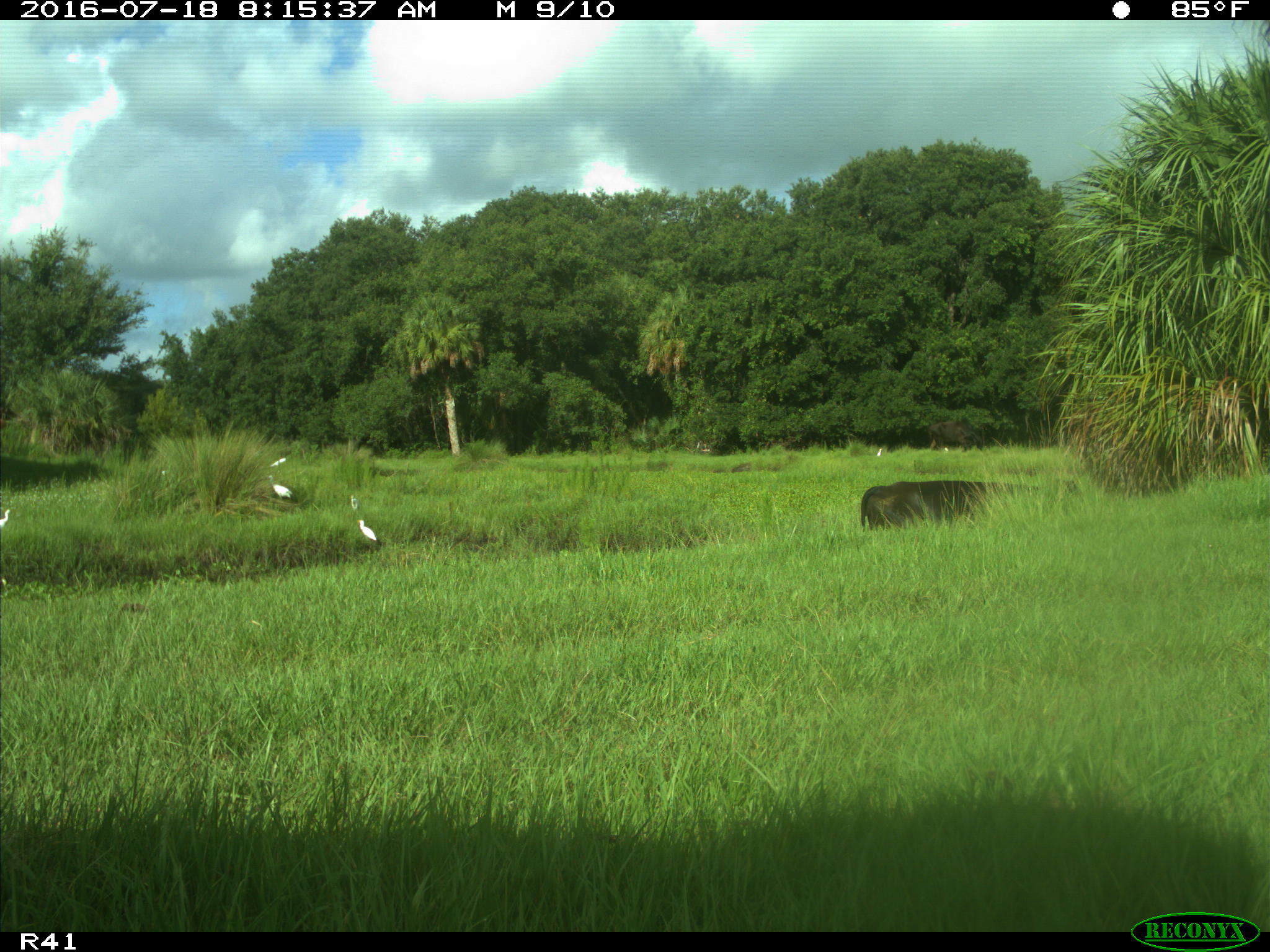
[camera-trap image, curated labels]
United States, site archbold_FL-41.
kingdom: Animalia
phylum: Chordata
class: Mammalia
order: Artiodactyla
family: Bovidae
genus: Bos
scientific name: Bos taurus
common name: domestic cow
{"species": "Bos taurus (domestic cow)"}